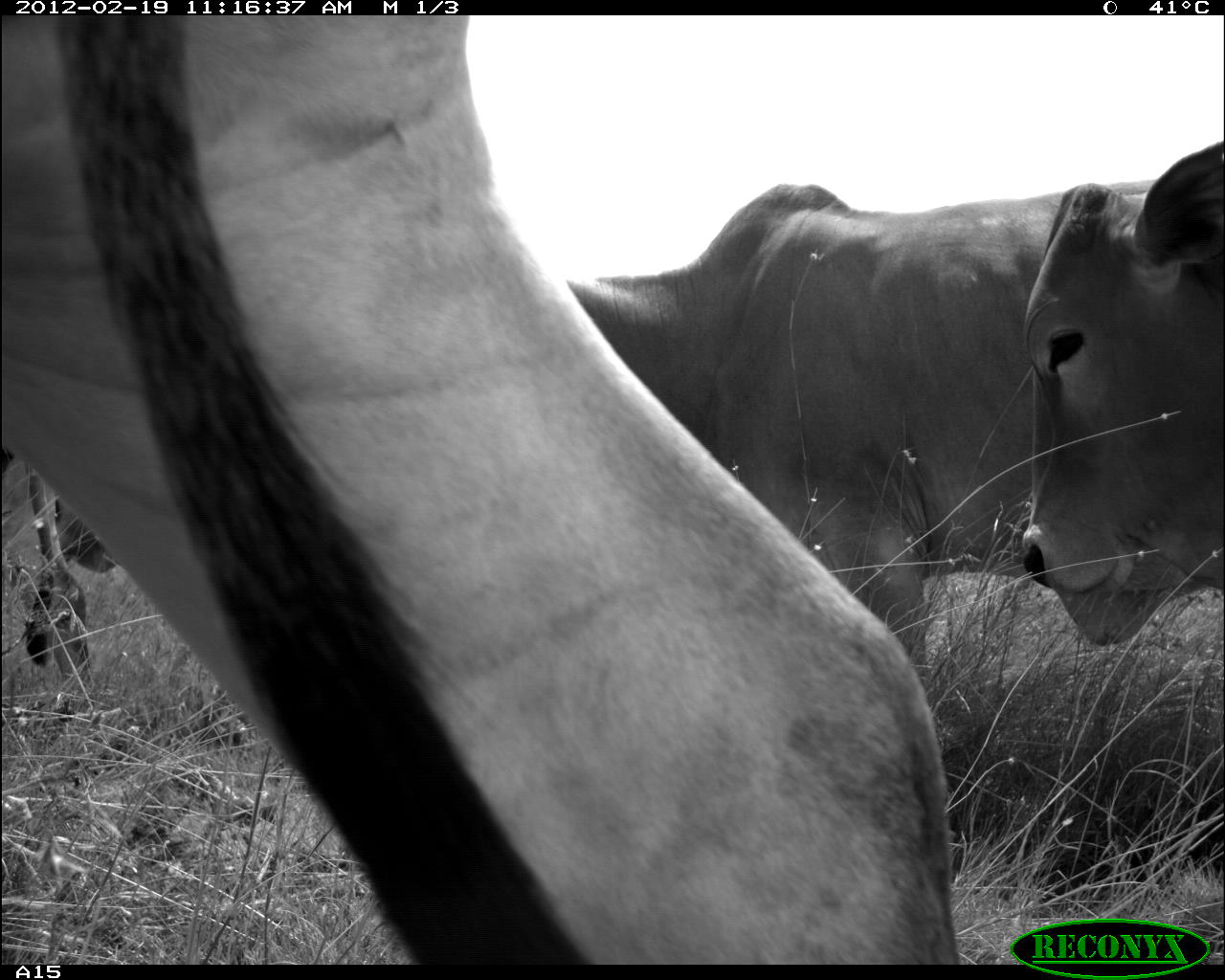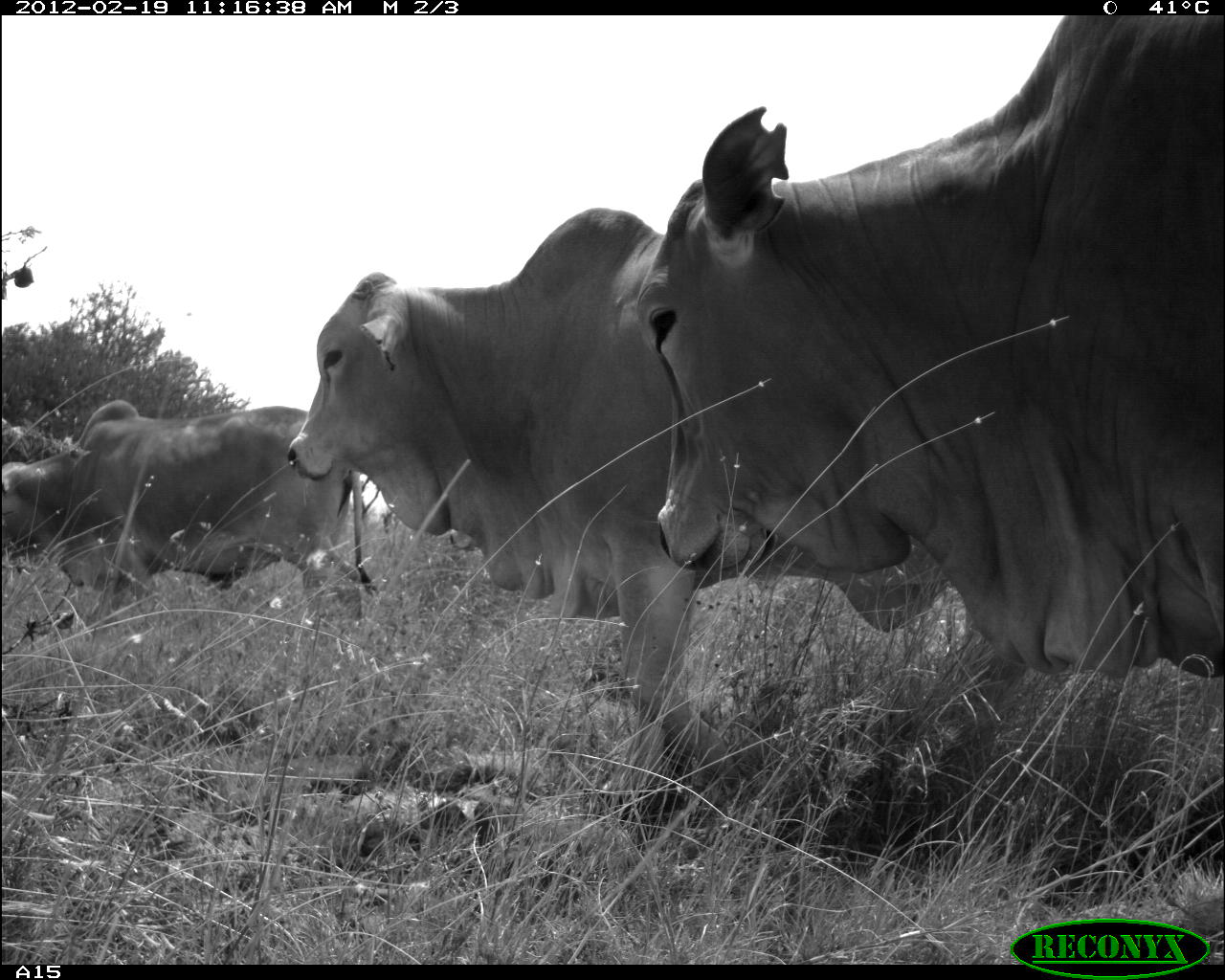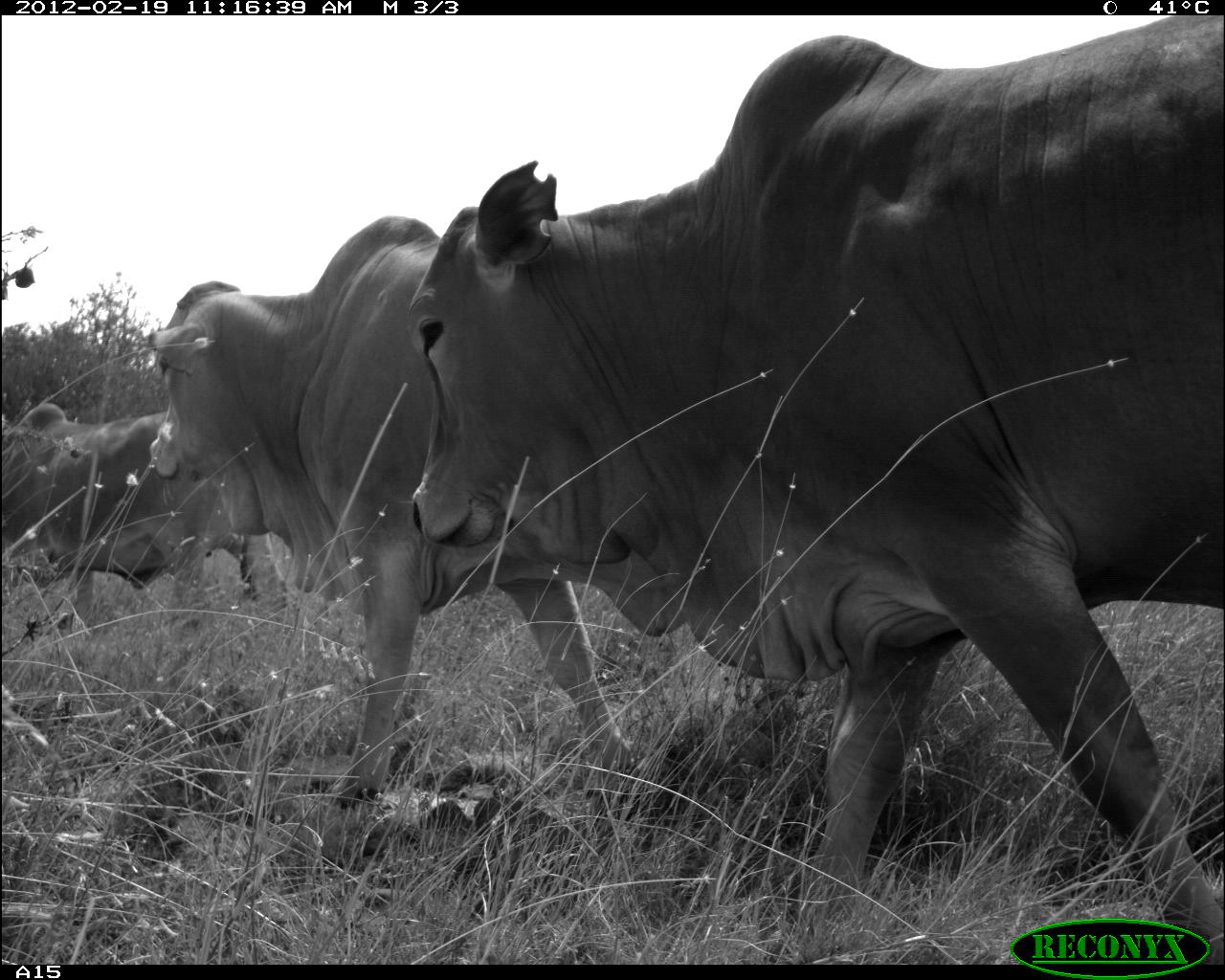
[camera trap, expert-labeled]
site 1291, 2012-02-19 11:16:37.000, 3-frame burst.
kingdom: Animalia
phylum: Chordata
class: Mammalia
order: Artiodactyla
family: Bovidae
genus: Bos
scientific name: Bos taurus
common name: domestic cattle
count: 4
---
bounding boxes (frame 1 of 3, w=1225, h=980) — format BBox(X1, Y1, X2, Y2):
bos taurus: BBox(0, 16, 954, 960); BBox(552, 175, 1144, 670); BBox(1007, 132, 1225, 598)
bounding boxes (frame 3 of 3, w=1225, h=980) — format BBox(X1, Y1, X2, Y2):
bos taurus: BBox(401, 23, 1225, 956); BBox(128, 217, 641, 807); BBox(5, 404, 305, 628)